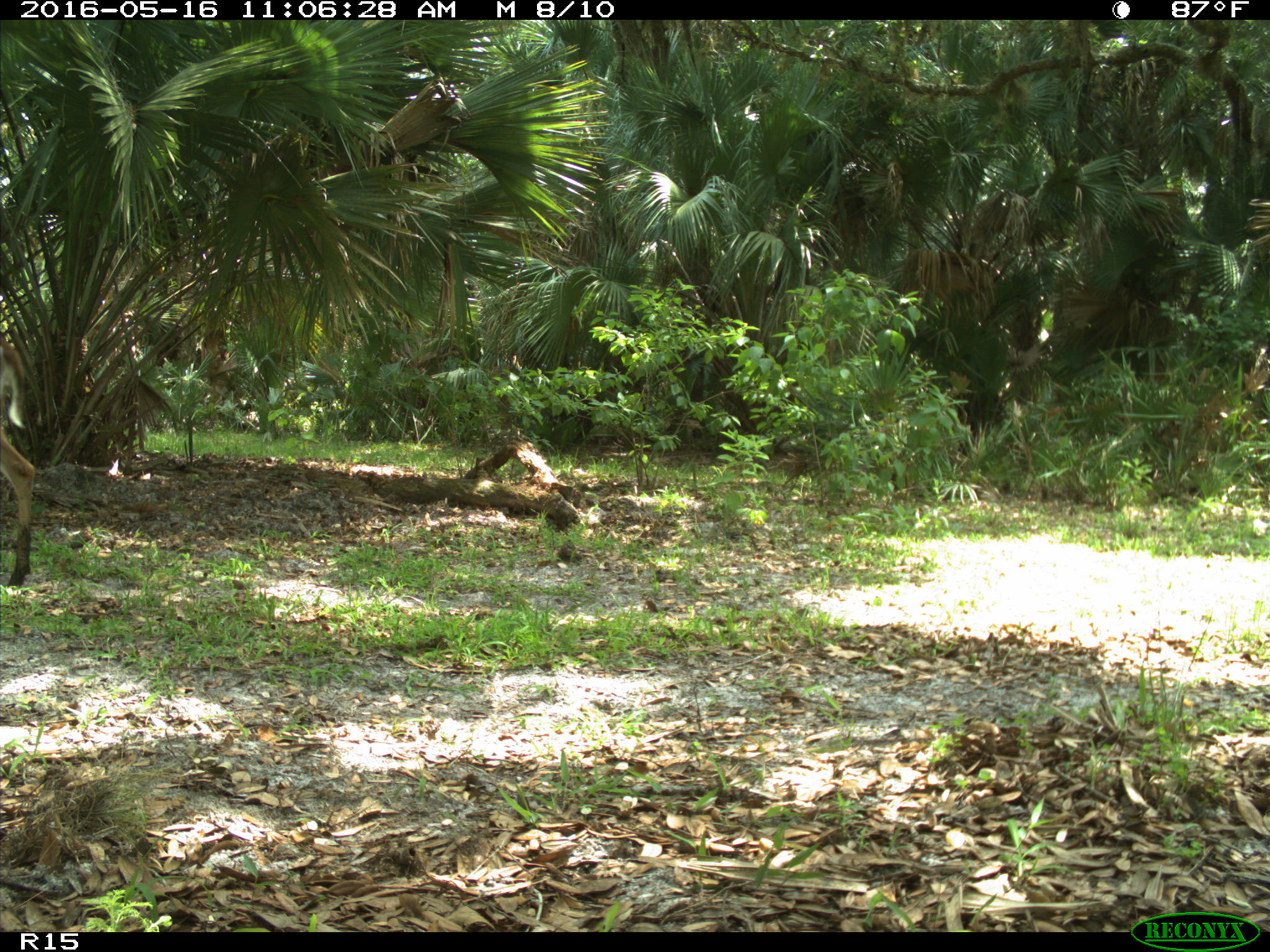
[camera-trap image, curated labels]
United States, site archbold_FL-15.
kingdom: Animalia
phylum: Chordata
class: Mammalia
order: Artiodactyla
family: Cervidae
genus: Odocoileus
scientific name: Odocoileus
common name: deer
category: unidentified deer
Unidentified deer (deer) (Odocoileus).